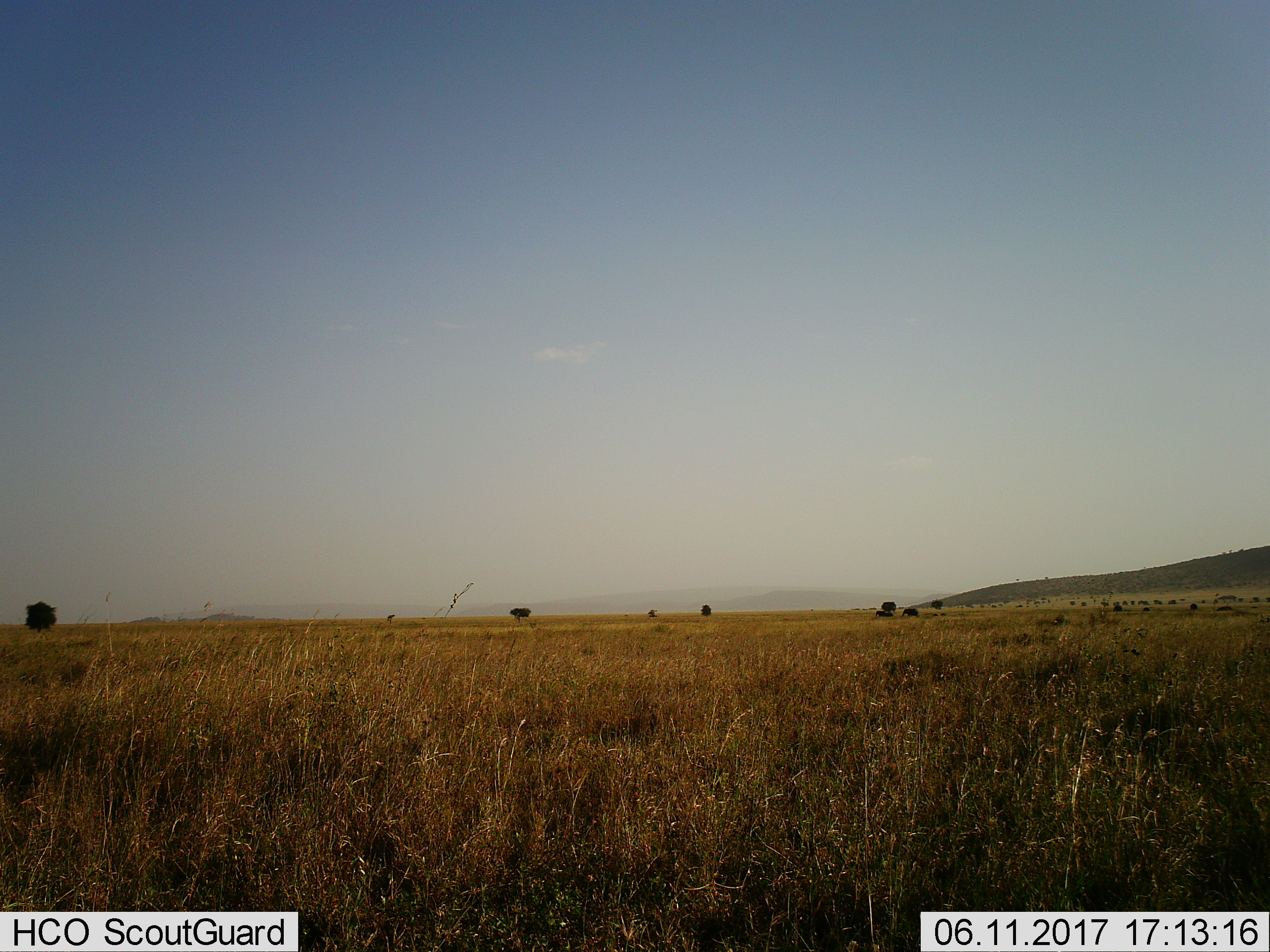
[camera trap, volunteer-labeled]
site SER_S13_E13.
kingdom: Animalia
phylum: Chordata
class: Mammalia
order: Proboscidea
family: Elephantidae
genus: Loxodonta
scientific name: Loxodonta africana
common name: african bush elephant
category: elephant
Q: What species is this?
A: Elephant (african bush elephant) (Loxodonta africana).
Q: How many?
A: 2.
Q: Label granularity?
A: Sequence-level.